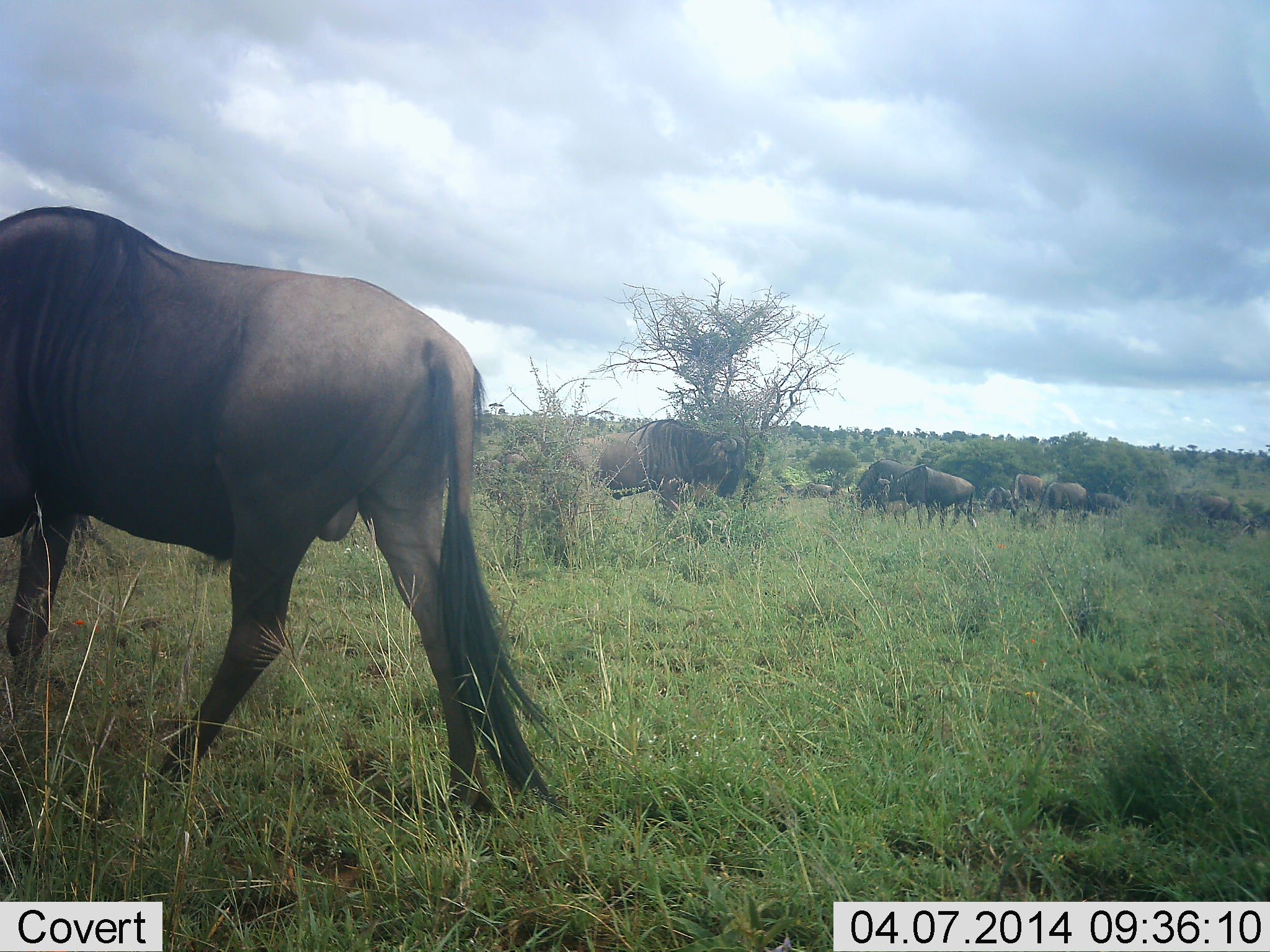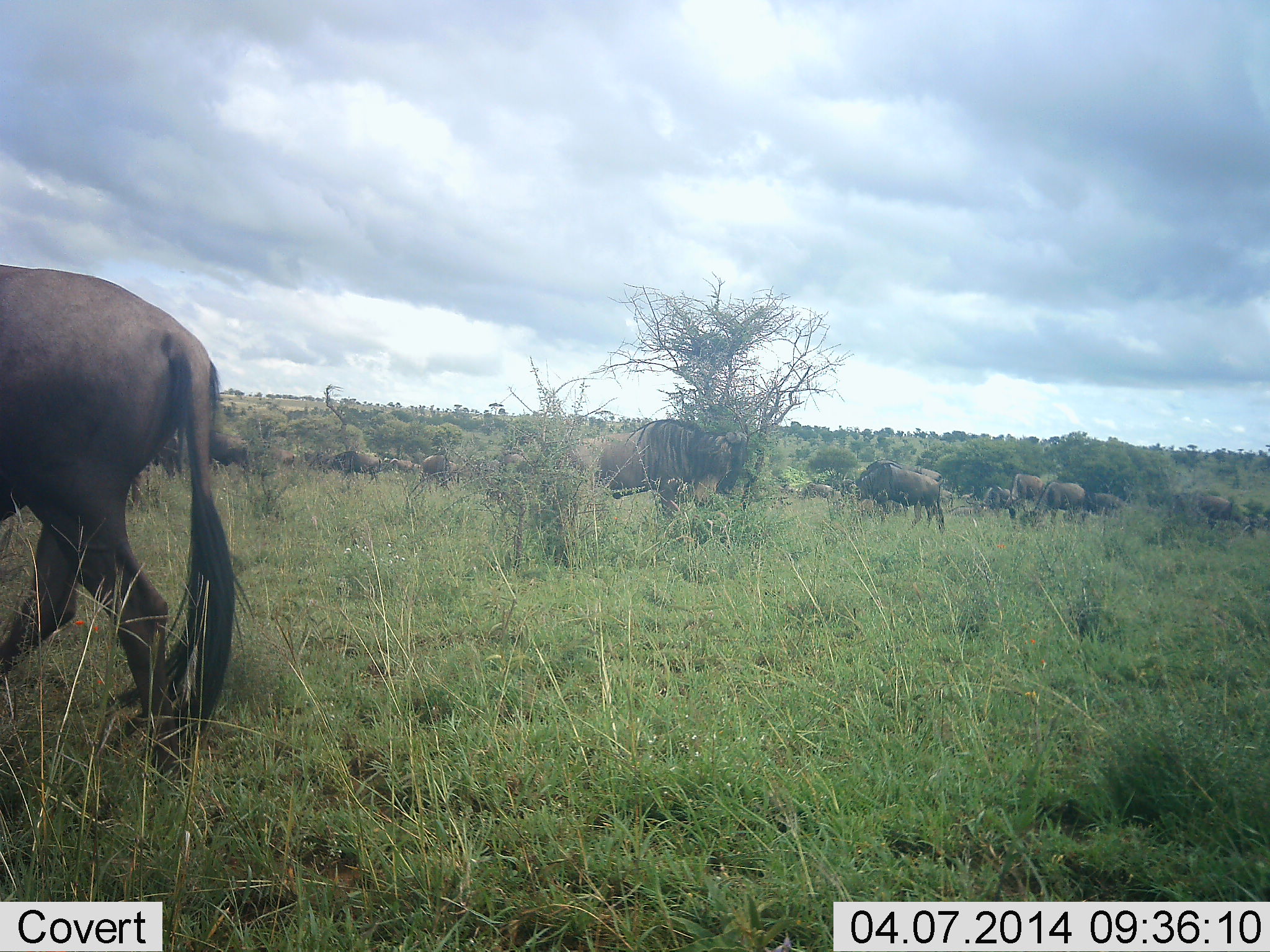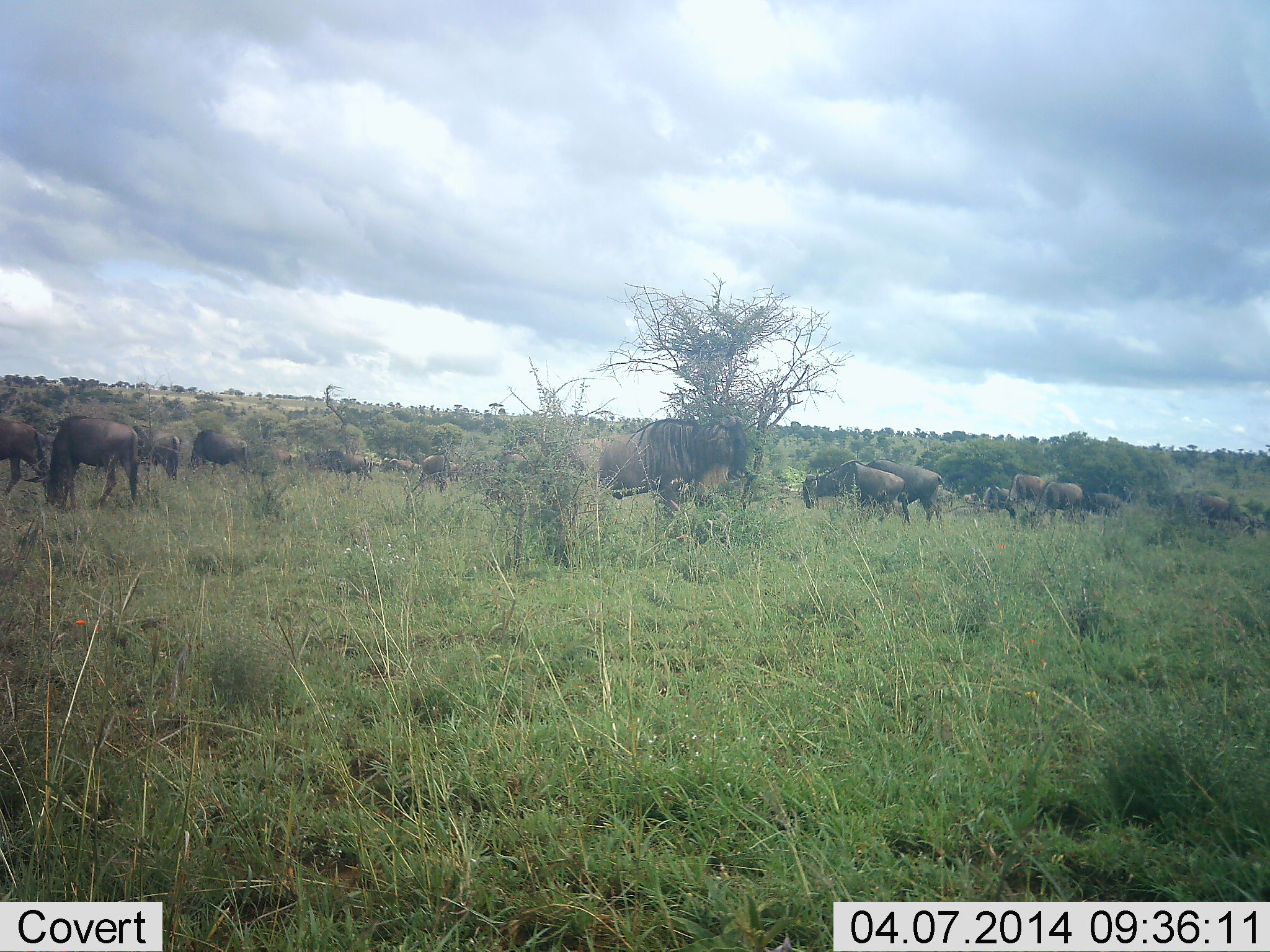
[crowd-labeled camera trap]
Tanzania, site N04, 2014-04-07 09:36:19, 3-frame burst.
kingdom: Animalia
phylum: Chordata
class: Mammalia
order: Artiodactyla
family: Bovidae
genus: Connochaetes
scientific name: Connochaetes taurinus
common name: blue wildebeest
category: wildebeest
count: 11-50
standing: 39%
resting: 6%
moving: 67%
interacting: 3%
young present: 6%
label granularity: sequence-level